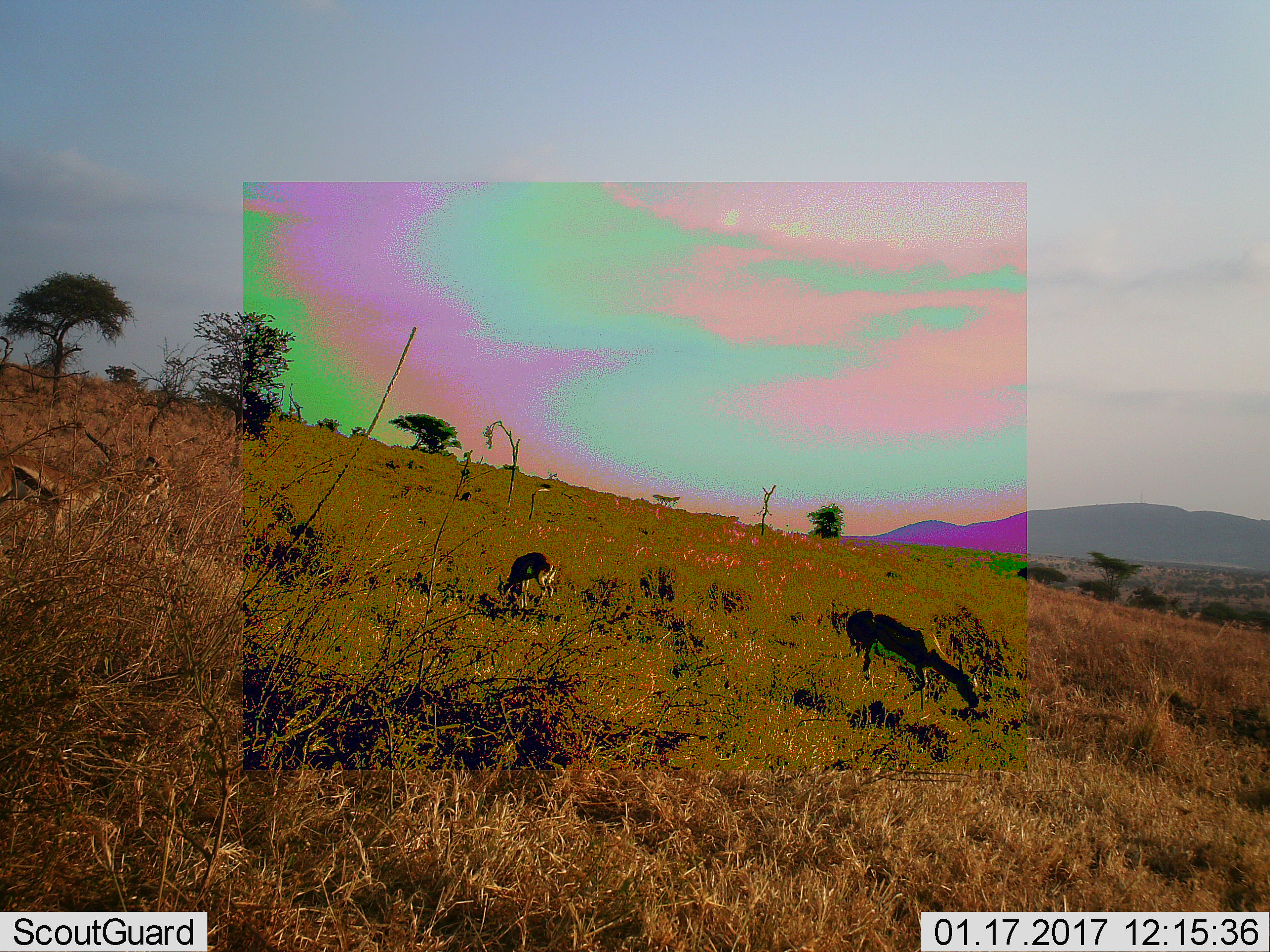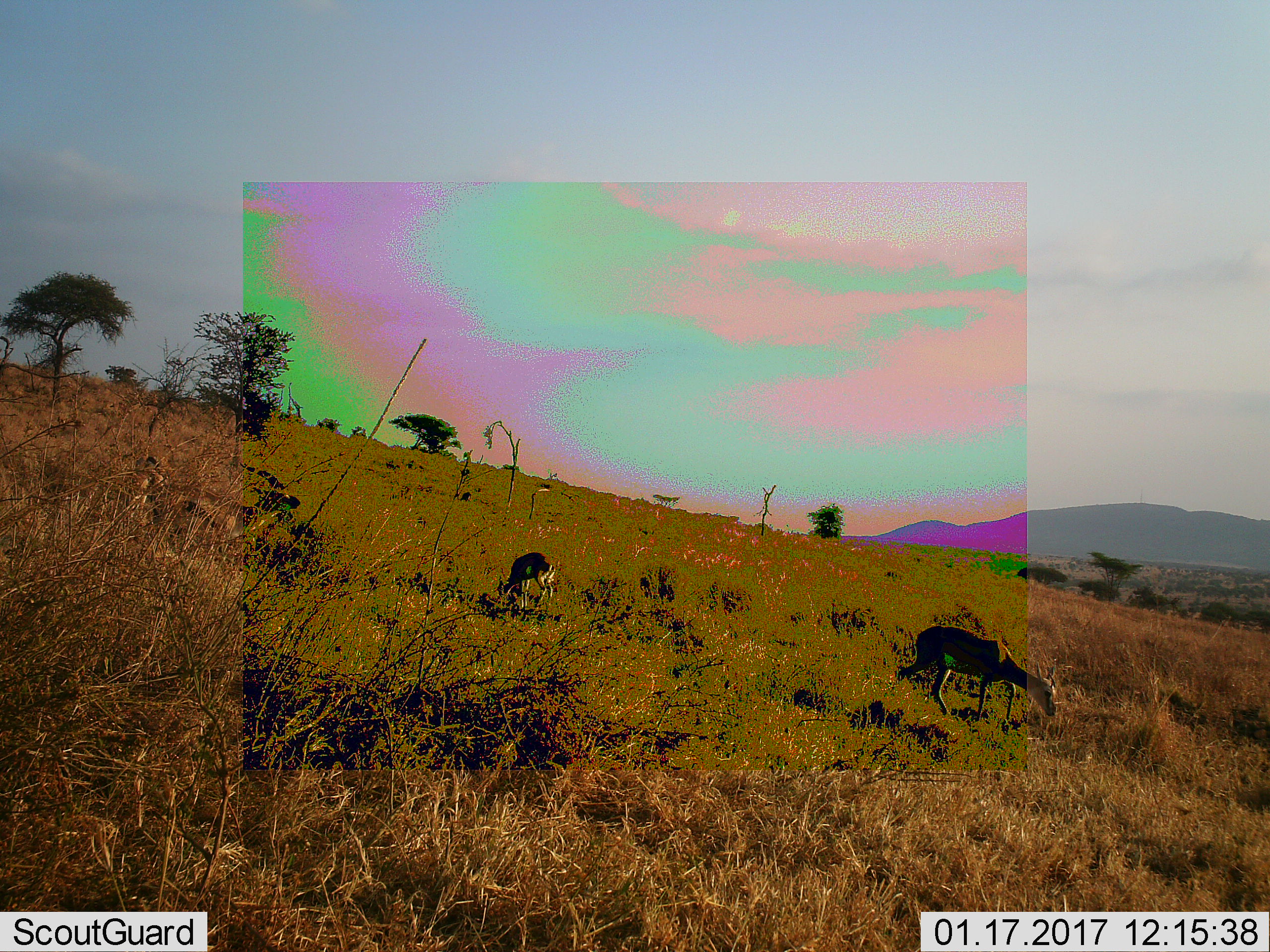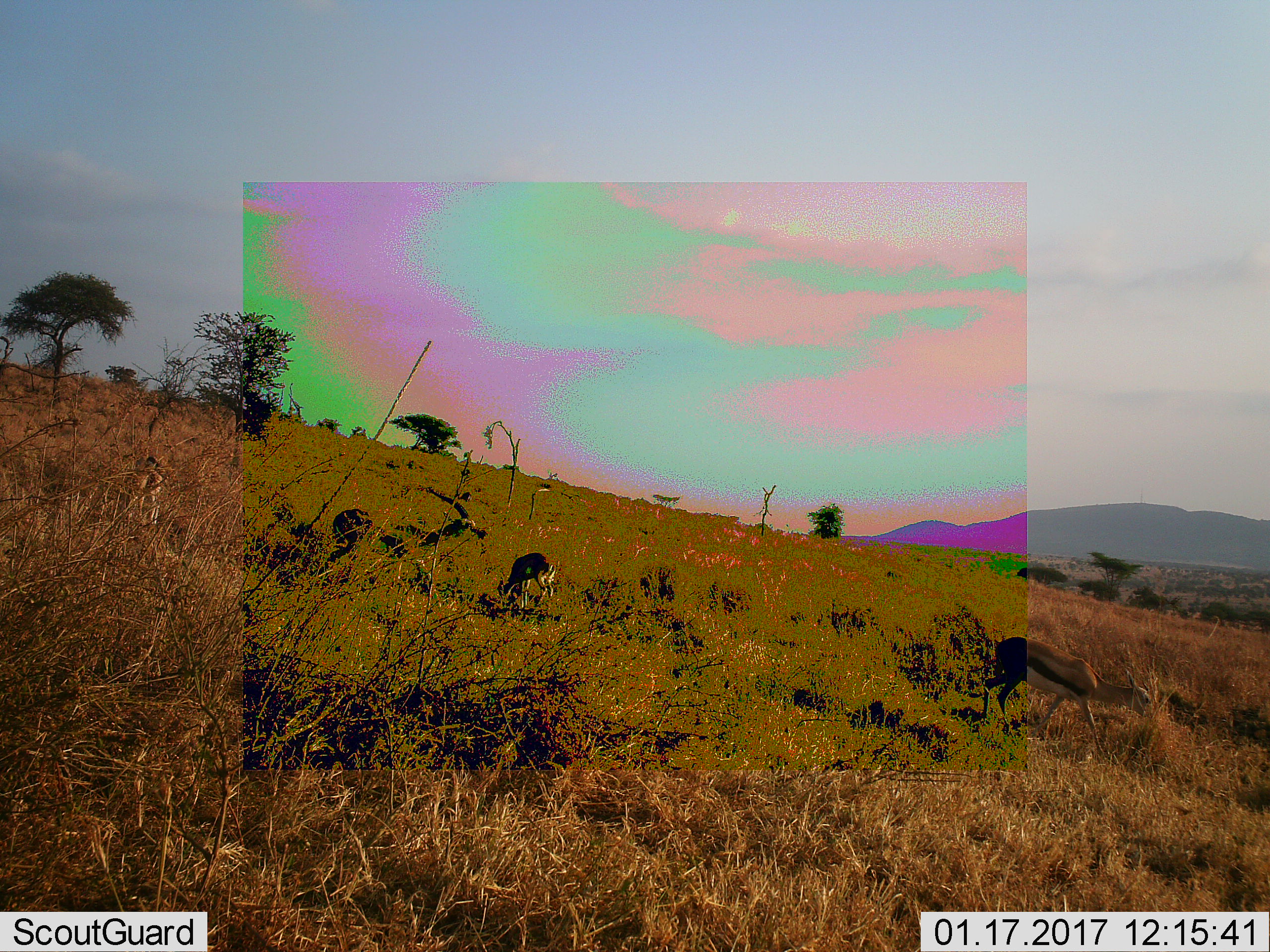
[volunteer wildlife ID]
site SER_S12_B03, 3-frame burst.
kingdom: Animalia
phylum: Chordata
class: Mammalia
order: Artiodactyla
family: Bovidae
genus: Eudorcas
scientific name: Eudorcas thomsonii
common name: thomson's gazelle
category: gazellethomsons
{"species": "gazellethomsons (thomson's gazelle) (Eudorcas thomsonii)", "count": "3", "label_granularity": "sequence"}